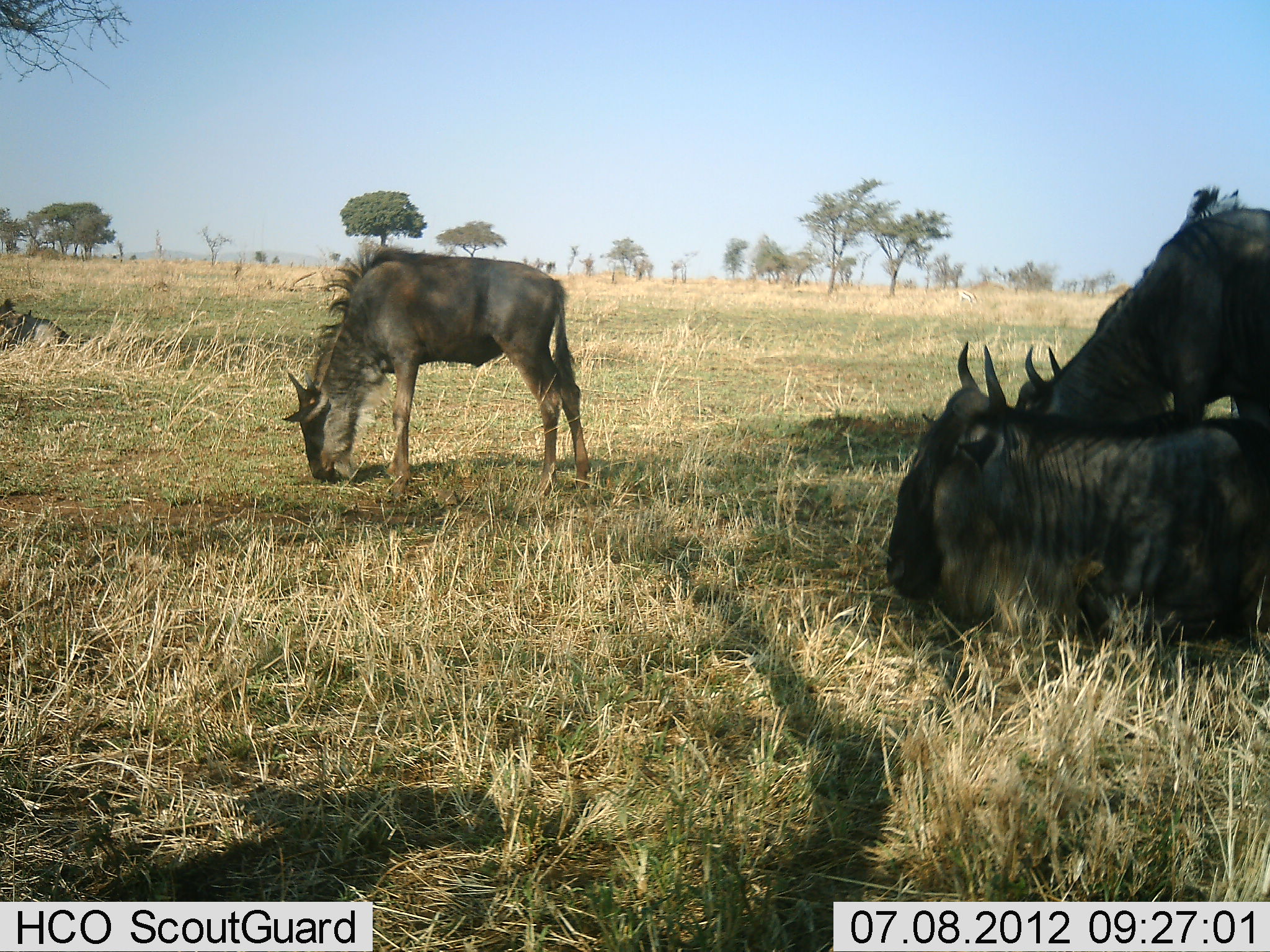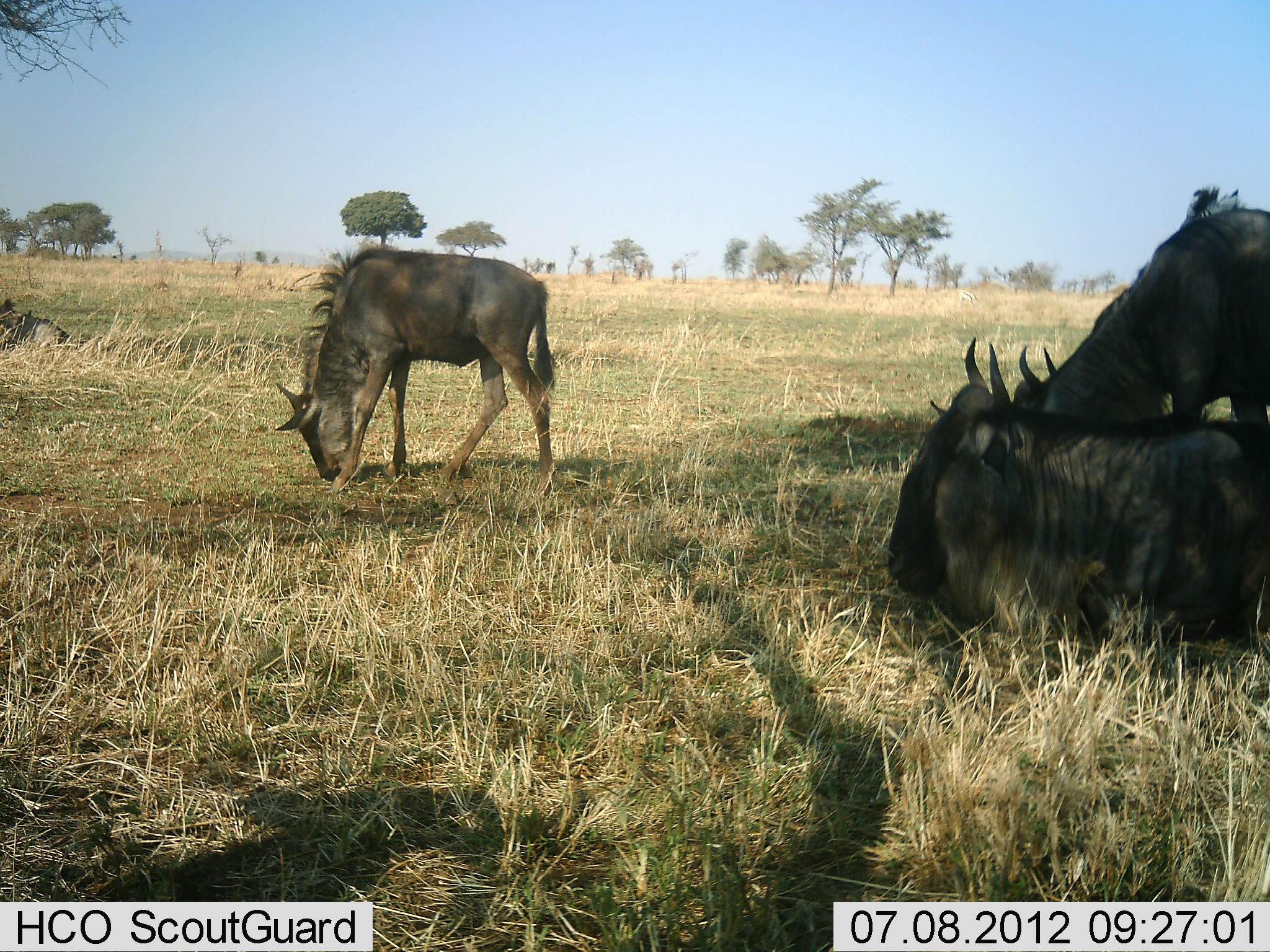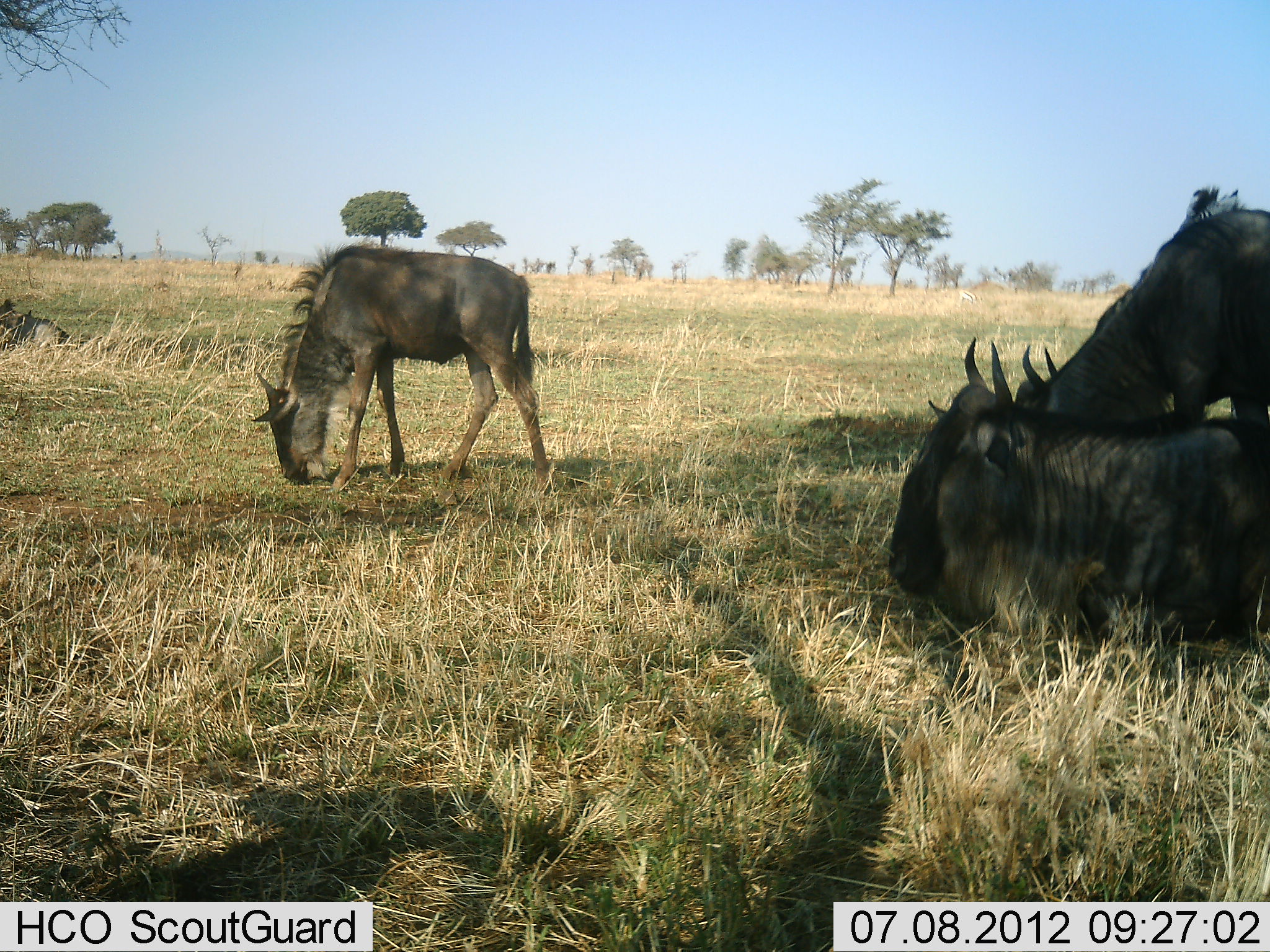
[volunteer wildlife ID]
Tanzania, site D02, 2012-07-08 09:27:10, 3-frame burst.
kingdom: Animalia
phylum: Chordata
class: Mammalia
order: Artiodactyla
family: Bovidae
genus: Connochaetes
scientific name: Connochaetes taurinus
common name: blue wildebeest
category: wildebeest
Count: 4.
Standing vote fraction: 30%.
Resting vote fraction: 100%.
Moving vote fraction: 0%.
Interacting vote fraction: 0%.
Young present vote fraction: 30%.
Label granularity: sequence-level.